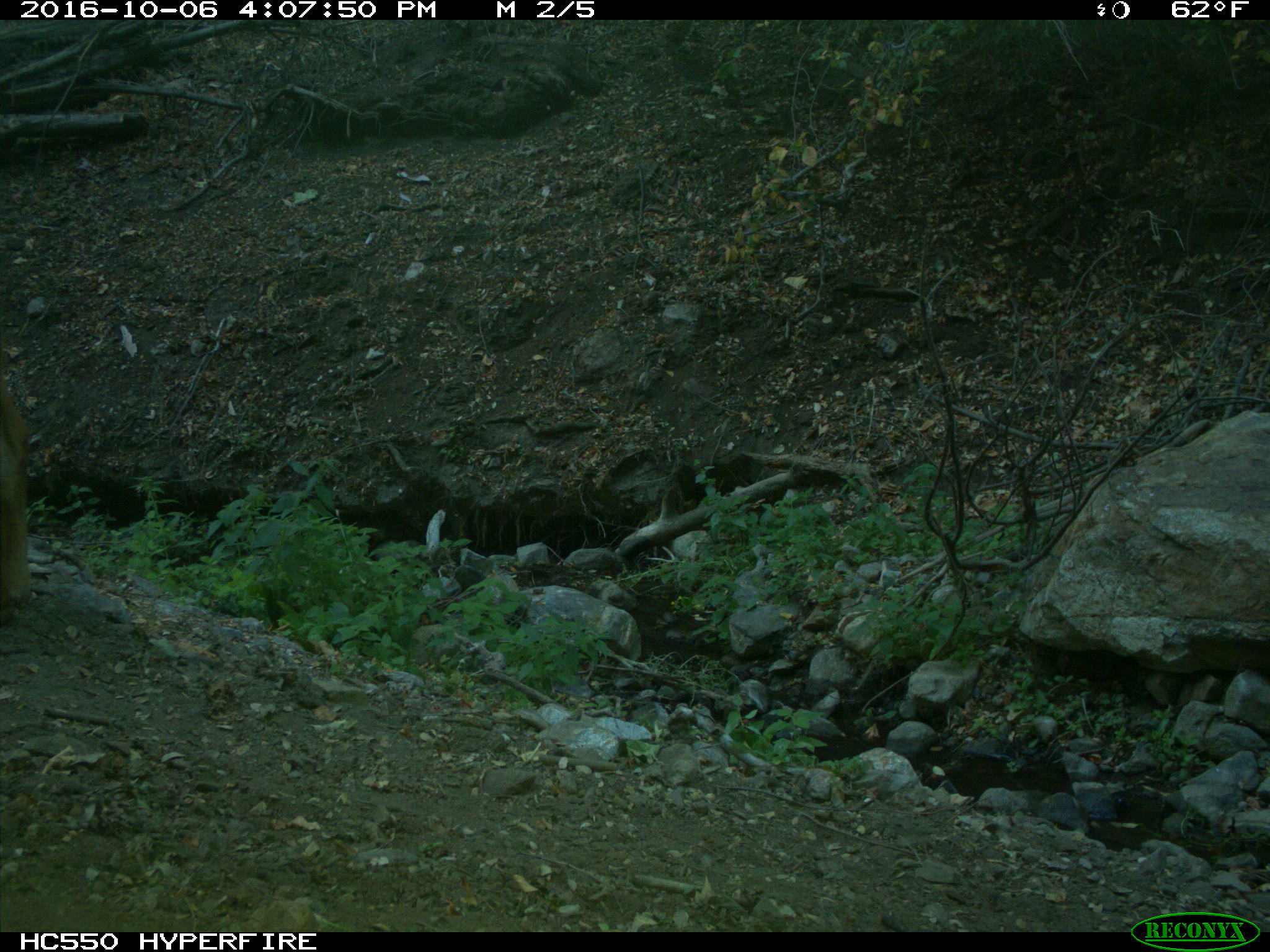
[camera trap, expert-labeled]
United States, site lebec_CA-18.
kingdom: Animalia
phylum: Chordata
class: Mammalia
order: Artiodactyla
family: Bovidae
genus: Bos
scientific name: Bos taurus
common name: domestic cow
Bos taurus (domestic cow).